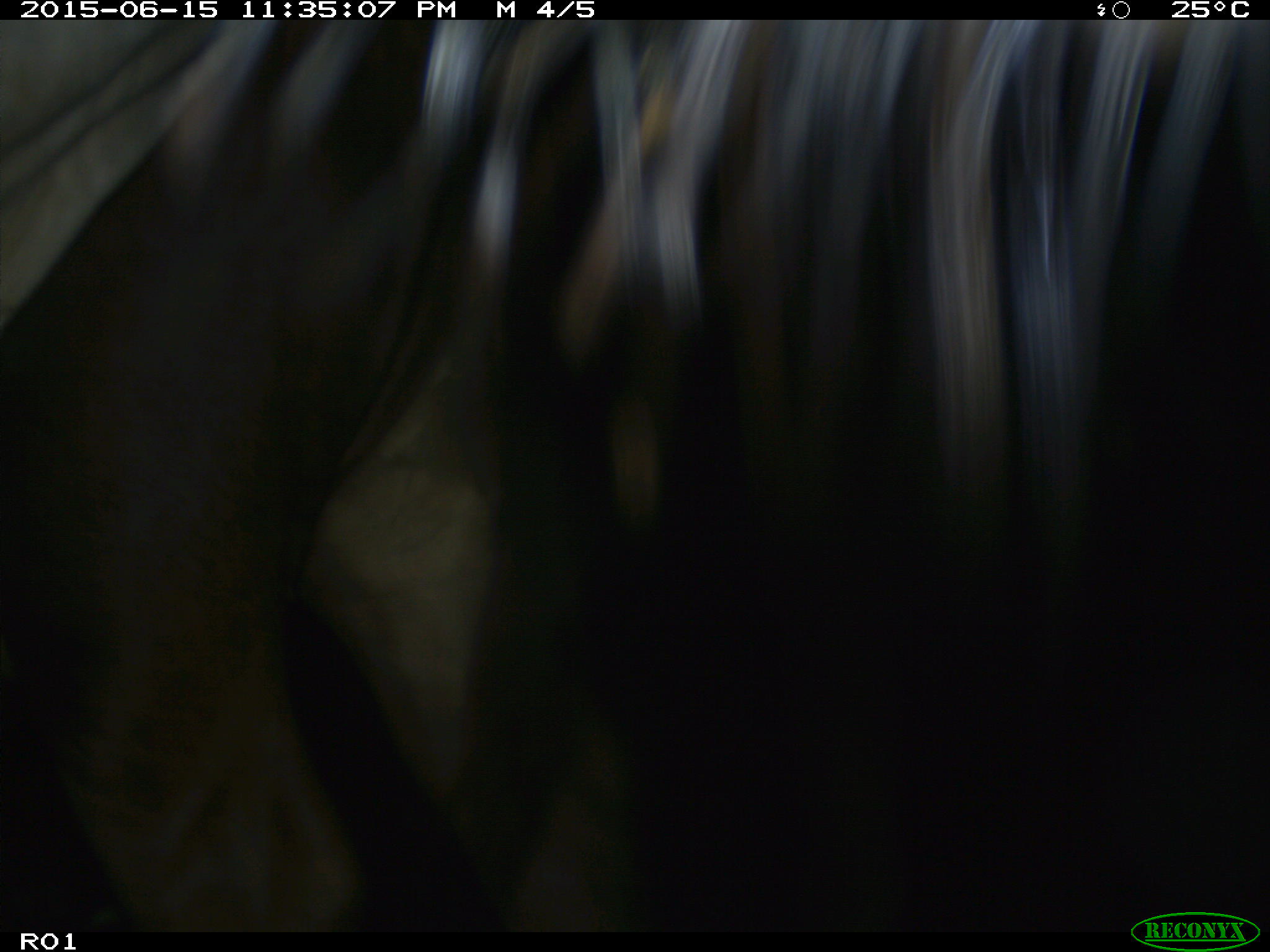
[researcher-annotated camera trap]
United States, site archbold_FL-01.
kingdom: Animalia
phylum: Chordata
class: Mammalia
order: Artiodactyla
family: Bovidae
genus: Bos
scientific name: Bos taurus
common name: domestic cow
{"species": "Bos taurus (domestic cow)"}